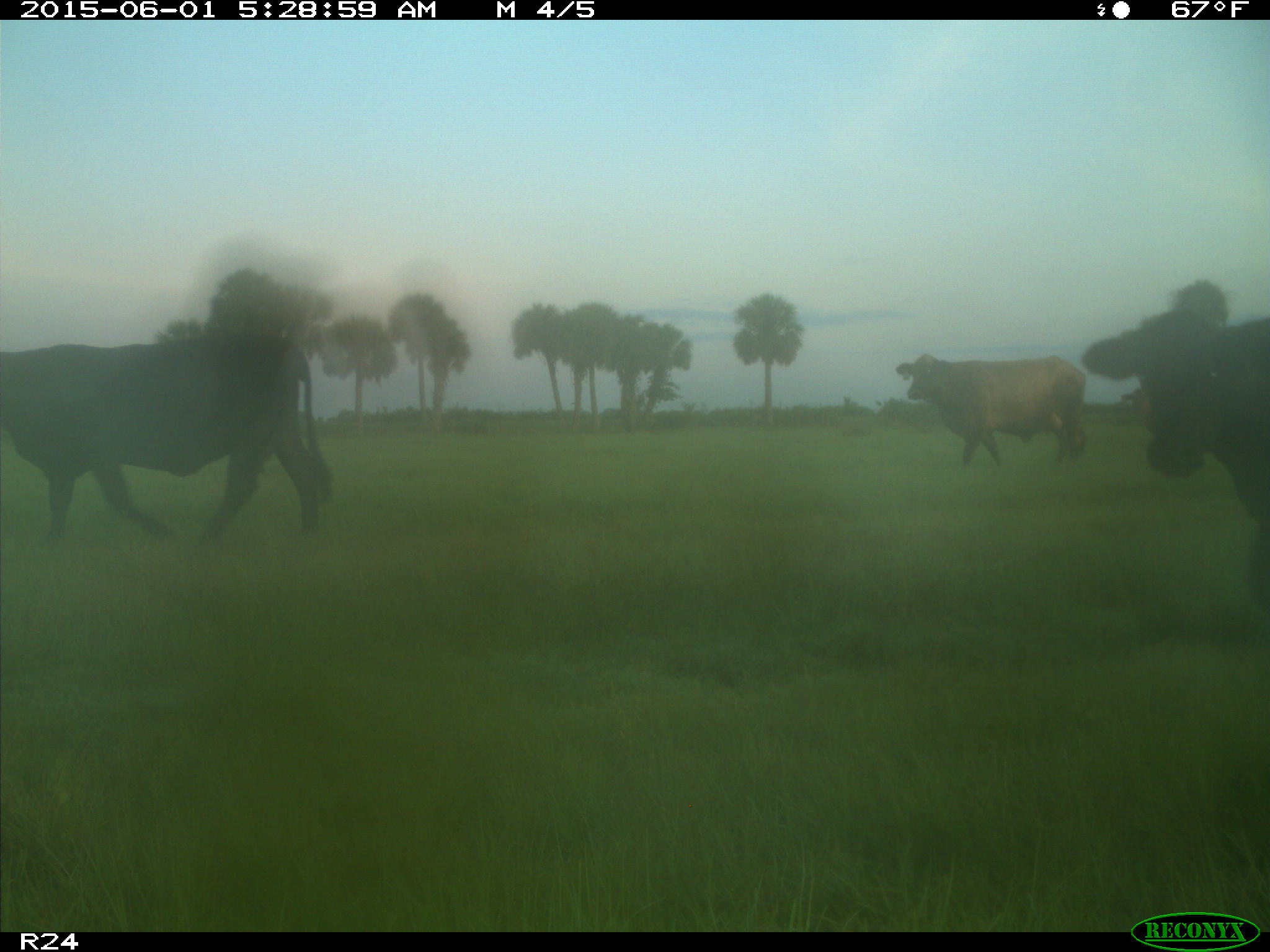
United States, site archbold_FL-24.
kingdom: Animalia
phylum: Chordata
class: Mammalia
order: Artiodactyla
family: Bovidae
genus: Bos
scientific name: Bos taurus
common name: domestic cow